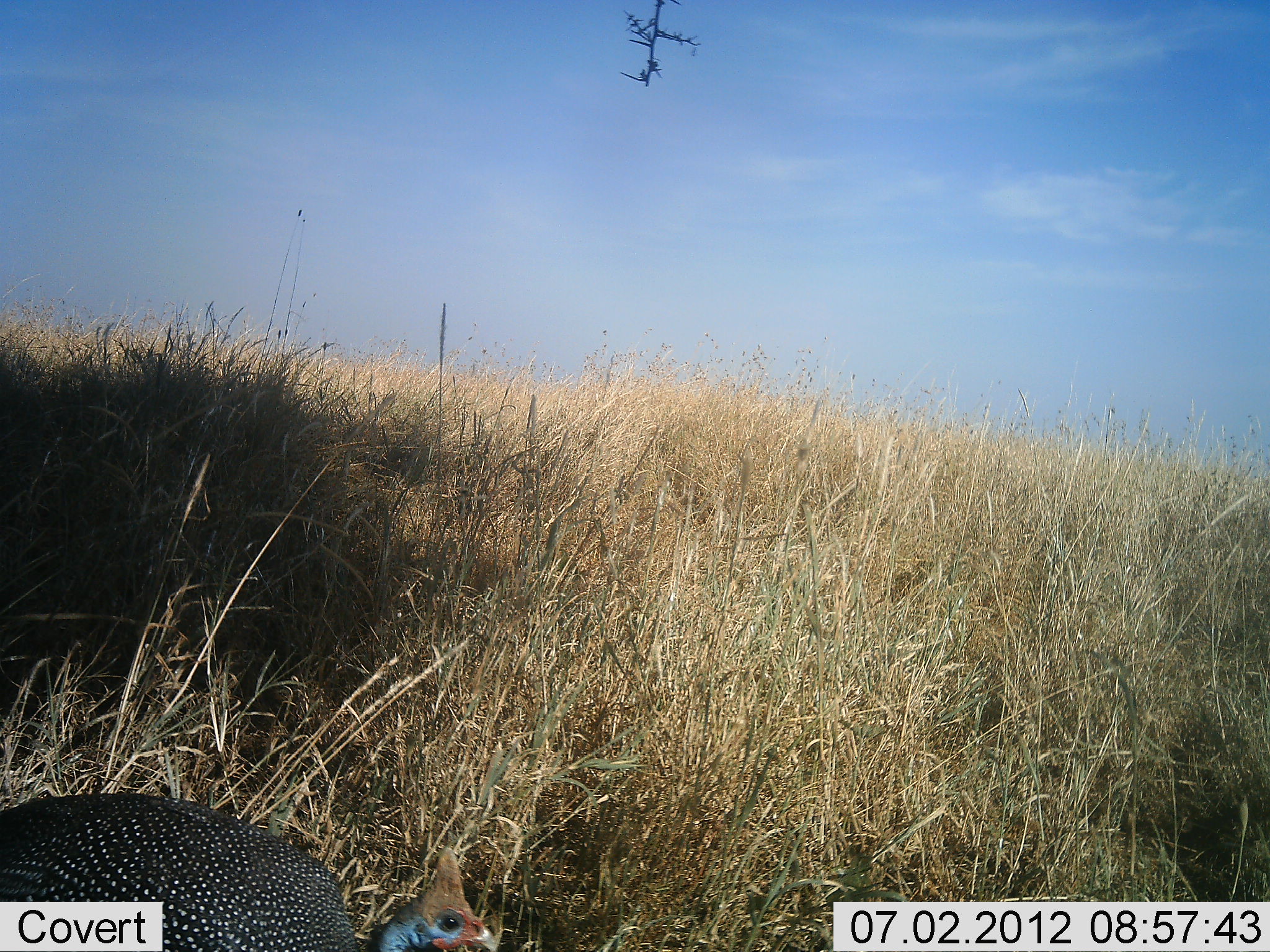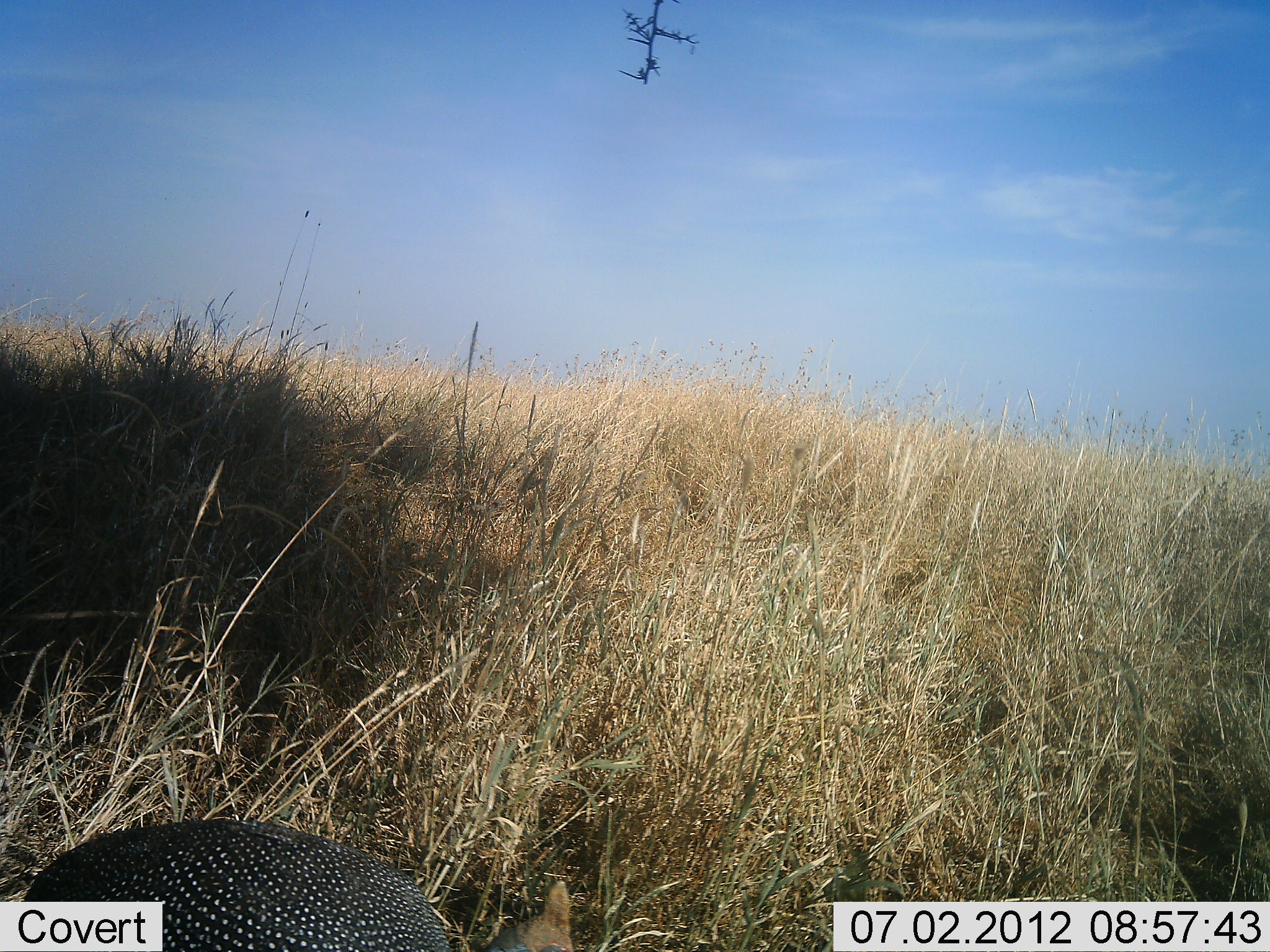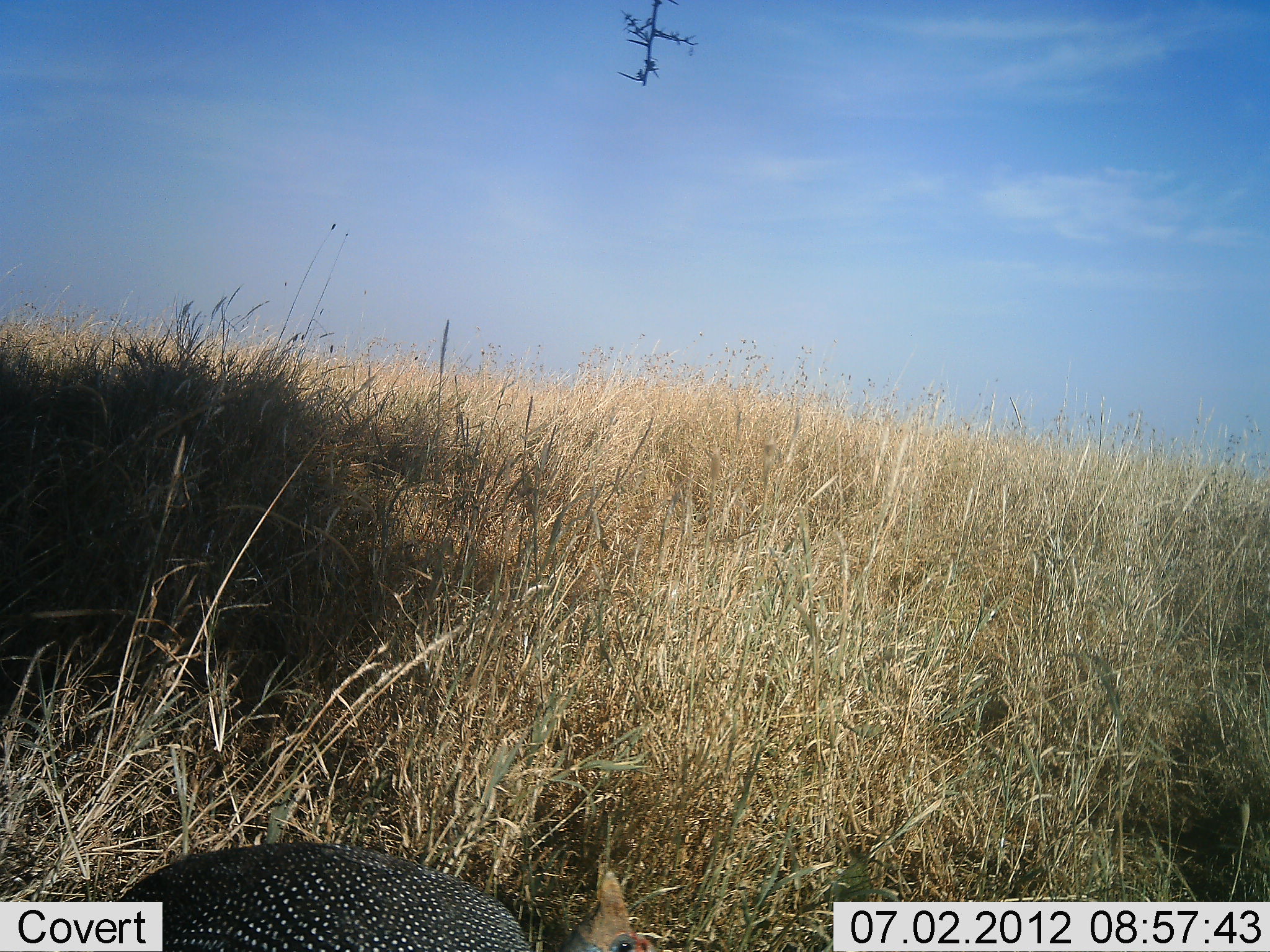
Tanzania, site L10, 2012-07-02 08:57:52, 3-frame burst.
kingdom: Animalia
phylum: Chordata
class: Aves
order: Galliformes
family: Numididae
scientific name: Numididae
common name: guinea fowl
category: guineafowl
Guineafowl (guinea fowl) (Numididae), count 1. Behavior (volunteer vote fractions): standing 0%, resting 0%, moving 80%, interacting 0%. Young present (vote fraction): 0%. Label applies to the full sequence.